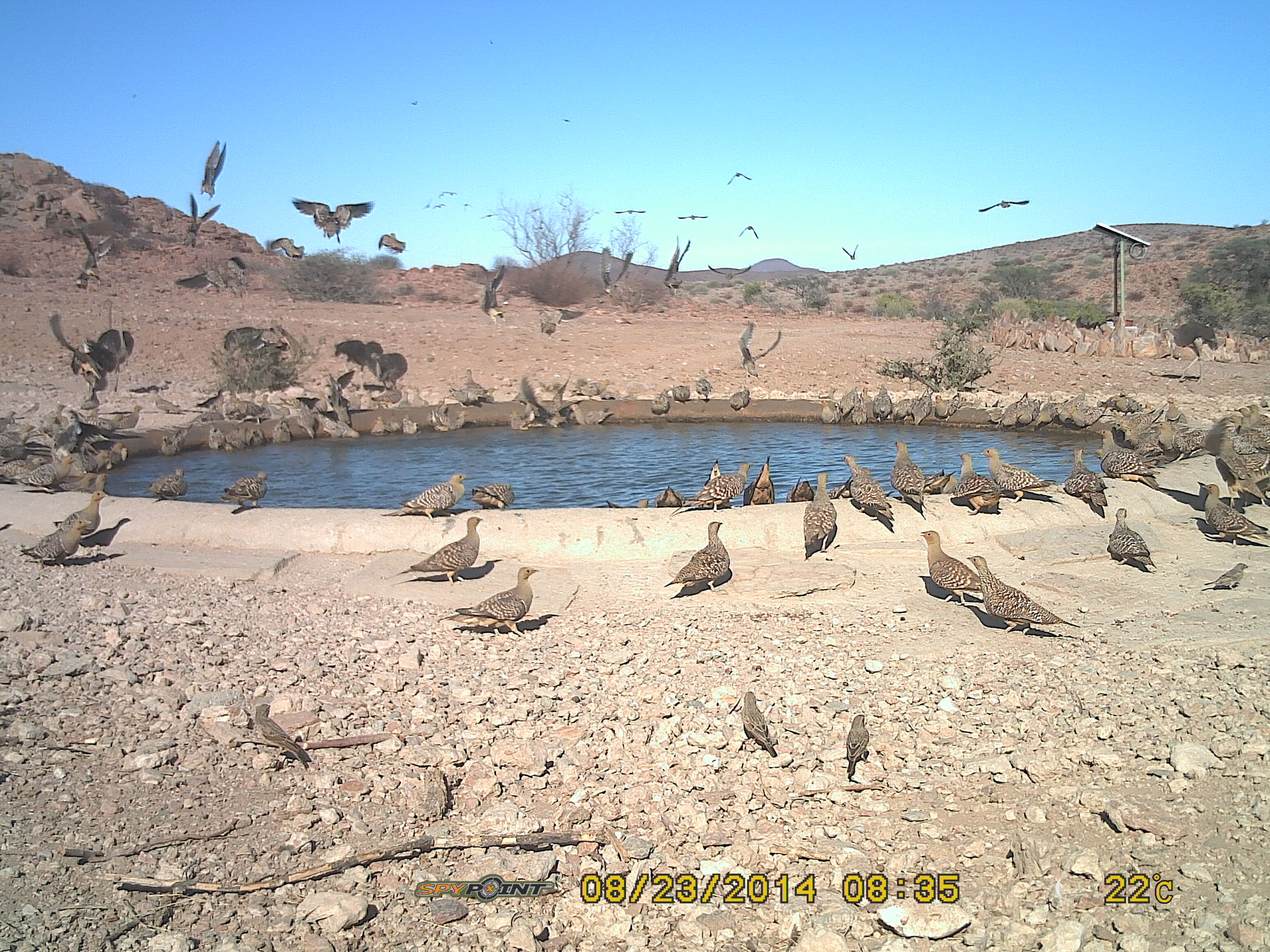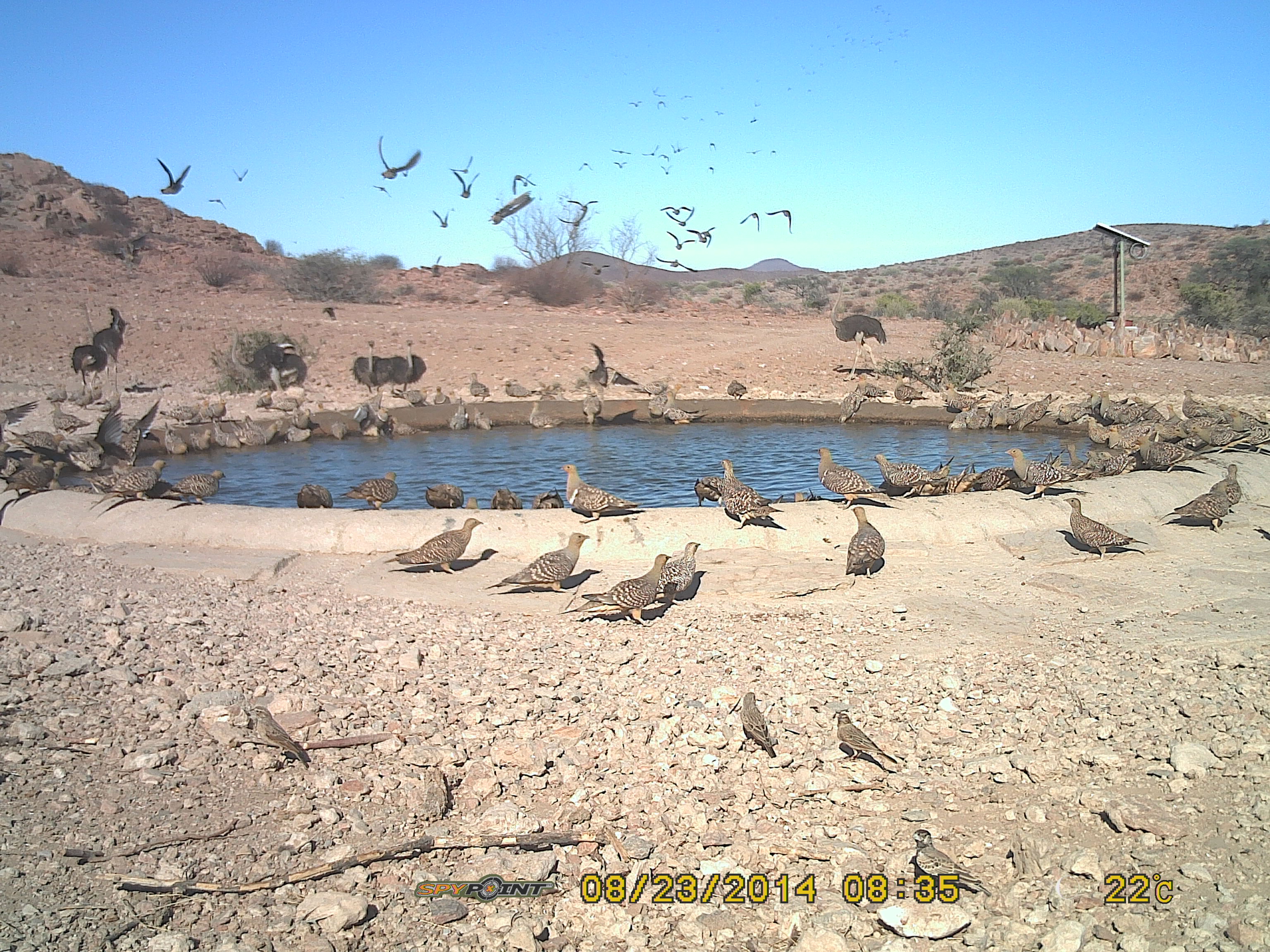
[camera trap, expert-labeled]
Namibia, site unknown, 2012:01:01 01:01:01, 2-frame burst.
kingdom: Animalia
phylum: Chordata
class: Aves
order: Pterocliformes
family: Pteroclidae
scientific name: Pteroclidae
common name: sandgrouse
Pteroclidae (sandgrouse).